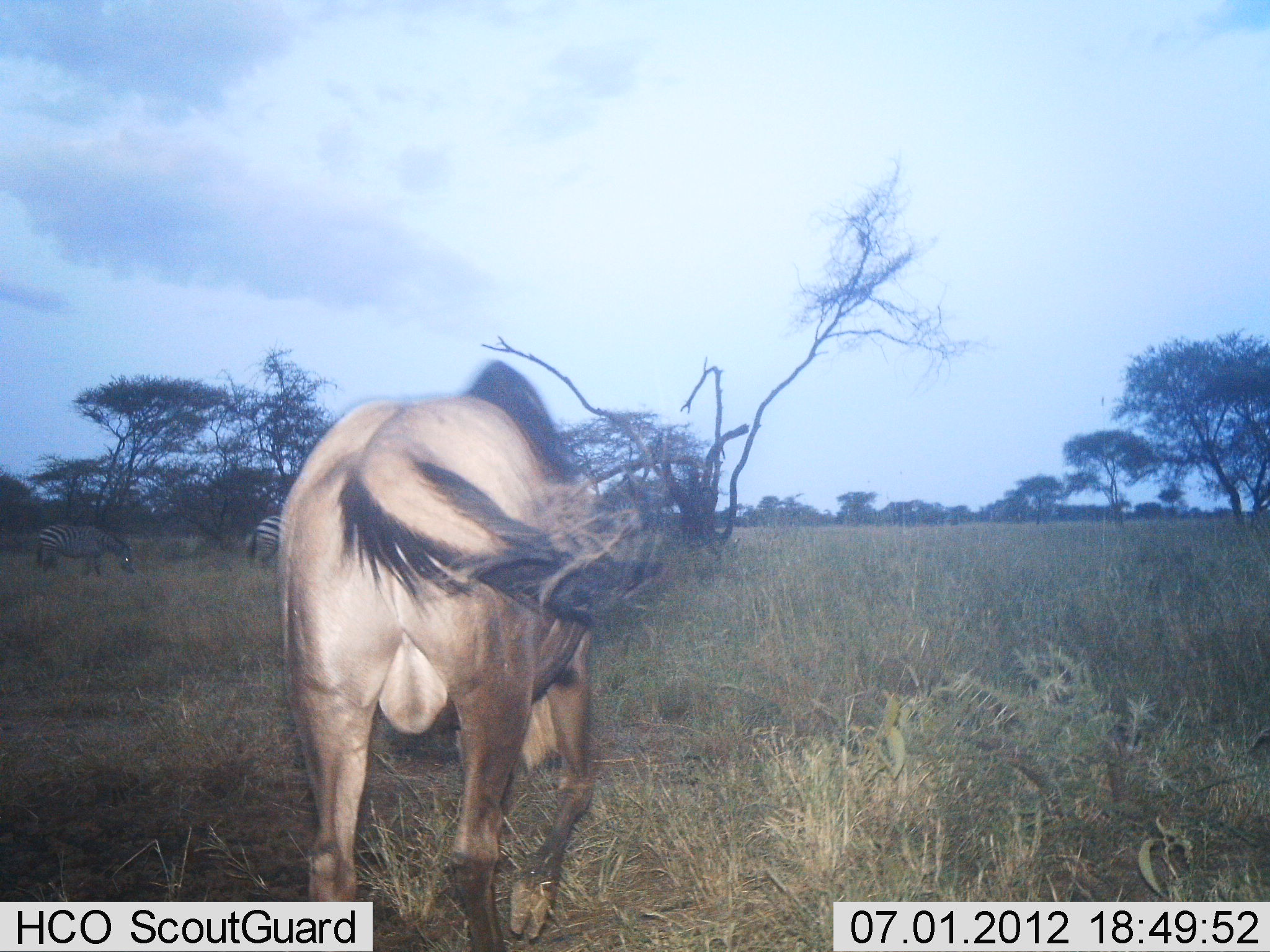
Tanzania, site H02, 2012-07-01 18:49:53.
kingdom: Animalia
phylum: Chordata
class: Mammalia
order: Artiodactyla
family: Bovidae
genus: Connochaetes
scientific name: Connochaetes taurinus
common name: blue wildebeest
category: wildebeest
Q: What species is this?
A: Wildebeest (blue wildebeest) (Connochaetes taurinus).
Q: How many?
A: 1.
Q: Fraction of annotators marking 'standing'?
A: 20%.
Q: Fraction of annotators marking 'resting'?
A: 0%.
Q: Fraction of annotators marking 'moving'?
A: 80%.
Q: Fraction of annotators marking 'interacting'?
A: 0%.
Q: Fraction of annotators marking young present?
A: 0%.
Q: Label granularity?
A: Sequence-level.